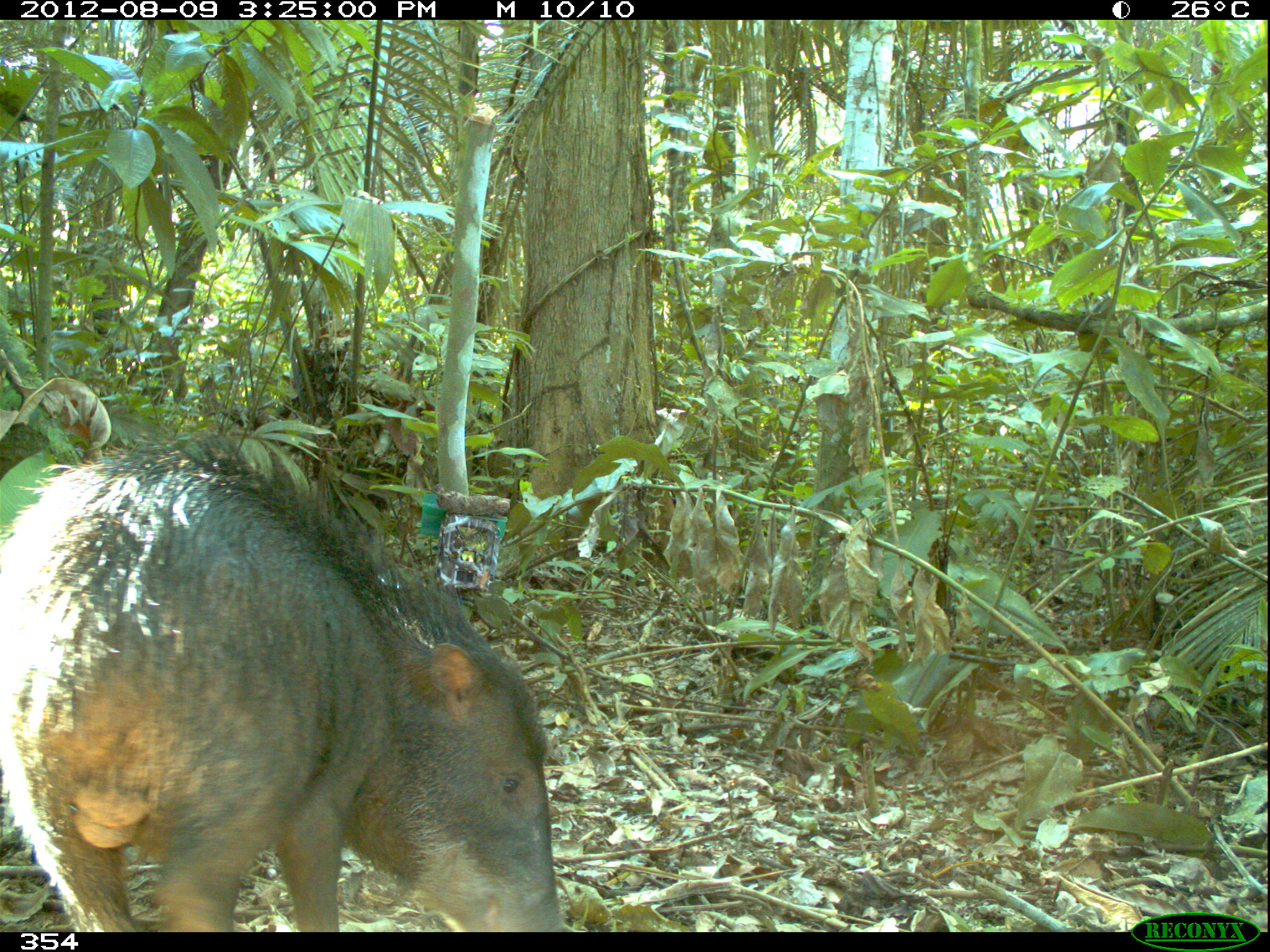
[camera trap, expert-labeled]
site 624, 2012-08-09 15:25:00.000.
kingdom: Animalia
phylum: Chordata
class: Mammalia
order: Artiodactyla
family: Tayassuidae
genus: Tayassu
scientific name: Tayassu pecari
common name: white-lipped peccary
Tayassu pecari (white-lipped peccary).